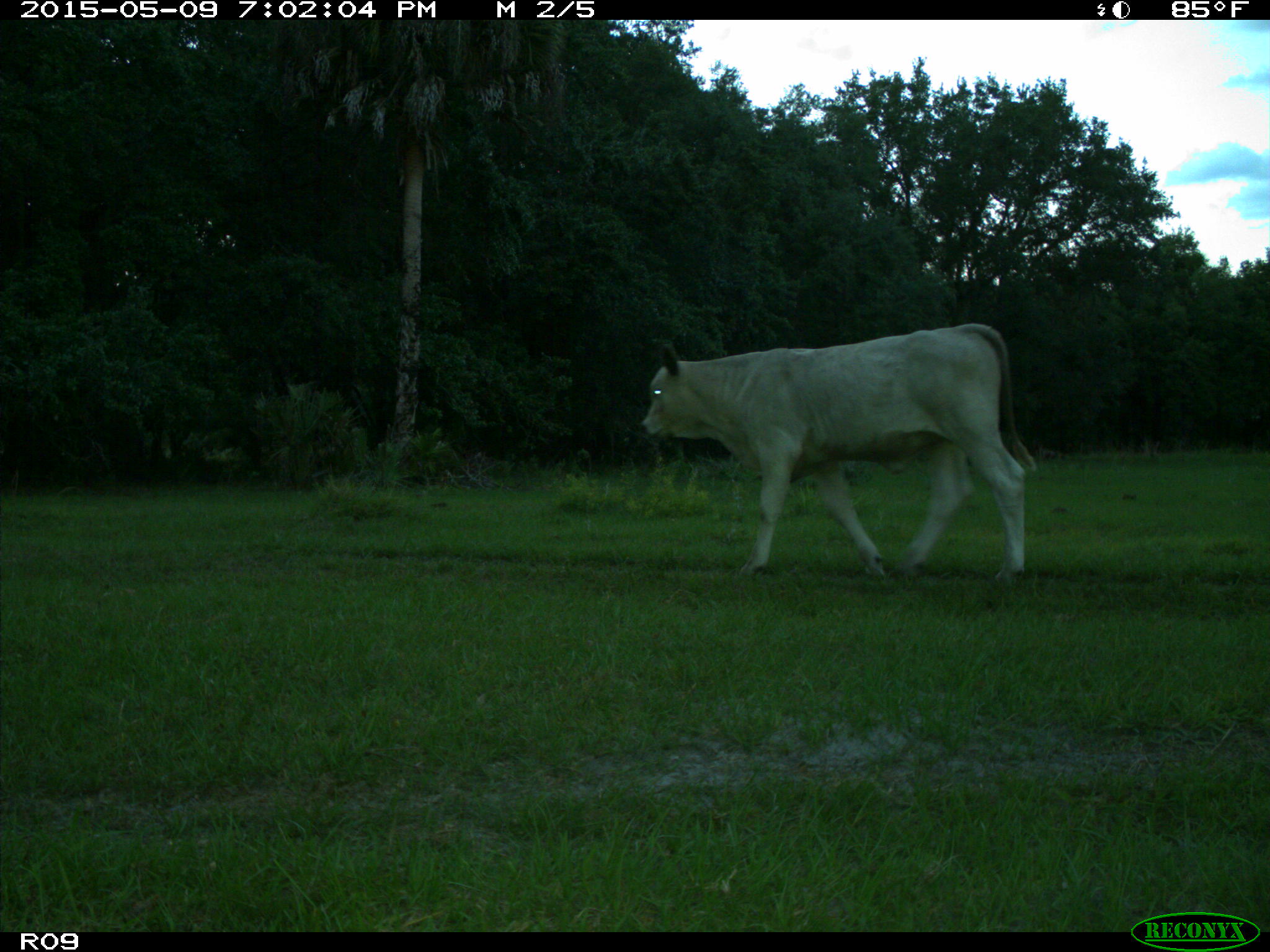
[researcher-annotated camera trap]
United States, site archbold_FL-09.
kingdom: Animalia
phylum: Chordata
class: Mammalia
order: Artiodactyla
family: Bovidae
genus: Bos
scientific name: Bos taurus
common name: domestic cow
Bos taurus (domestic cow).